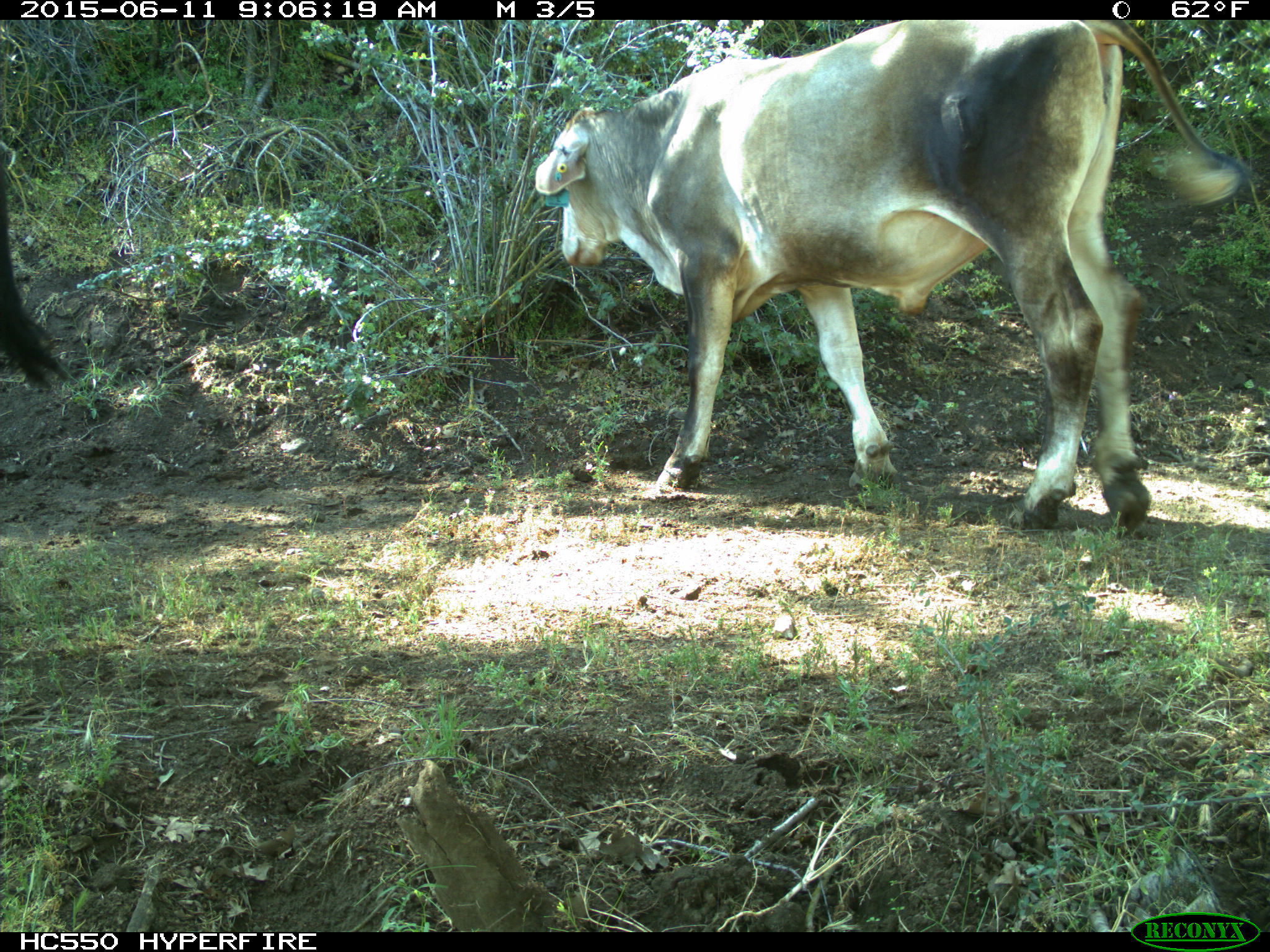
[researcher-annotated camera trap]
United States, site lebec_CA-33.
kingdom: Animalia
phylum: Chordata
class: Mammalia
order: Artiodactyla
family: Bovidae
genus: Bos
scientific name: Bos taurus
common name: domestic cow